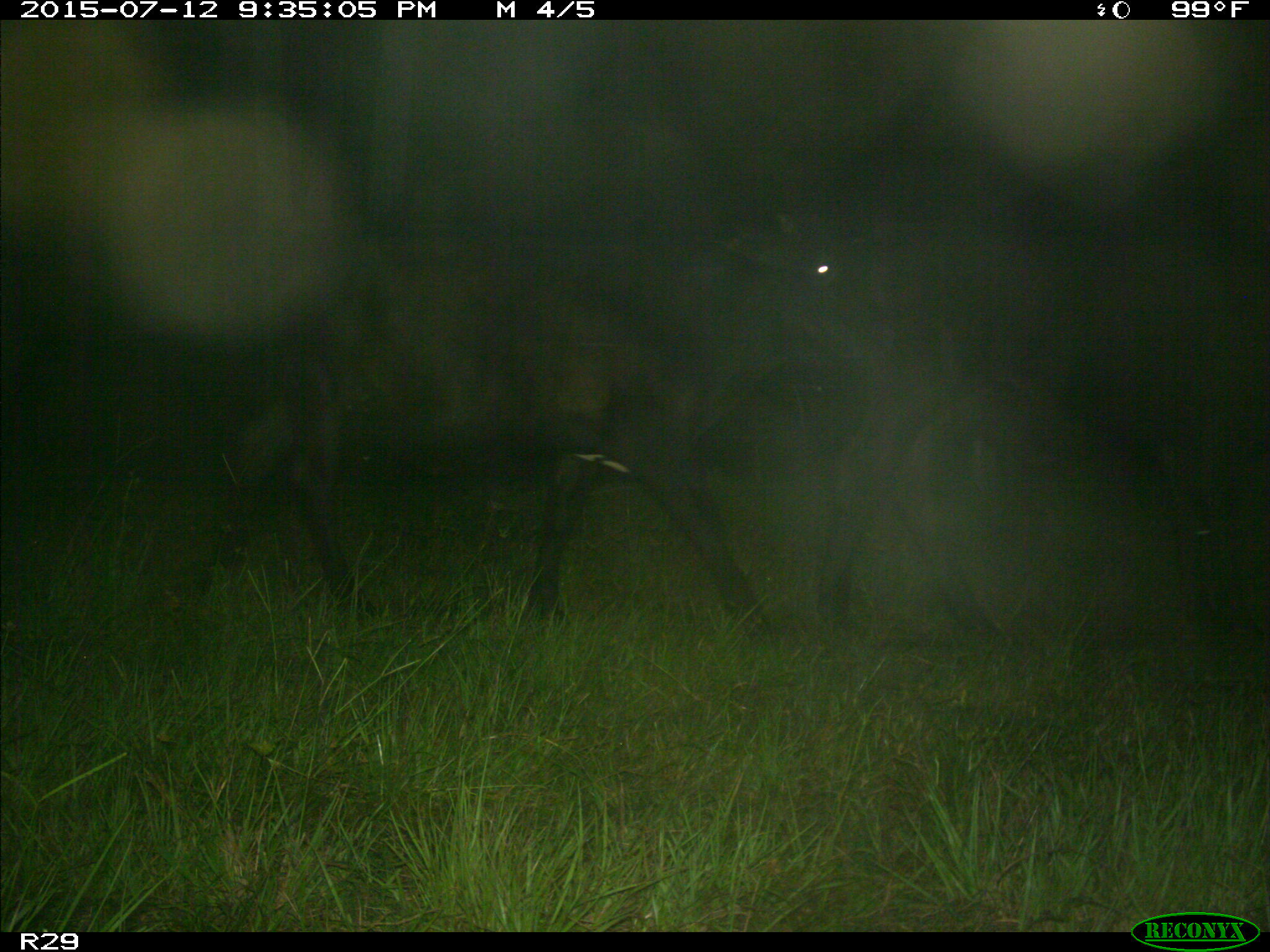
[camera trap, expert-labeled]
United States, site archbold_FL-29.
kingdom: Animalia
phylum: Chordata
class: Mammalia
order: Artiodactyla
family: Bovidae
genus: Bos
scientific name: Bos taurus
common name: domestic cow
Bos taurus (domestic cow).